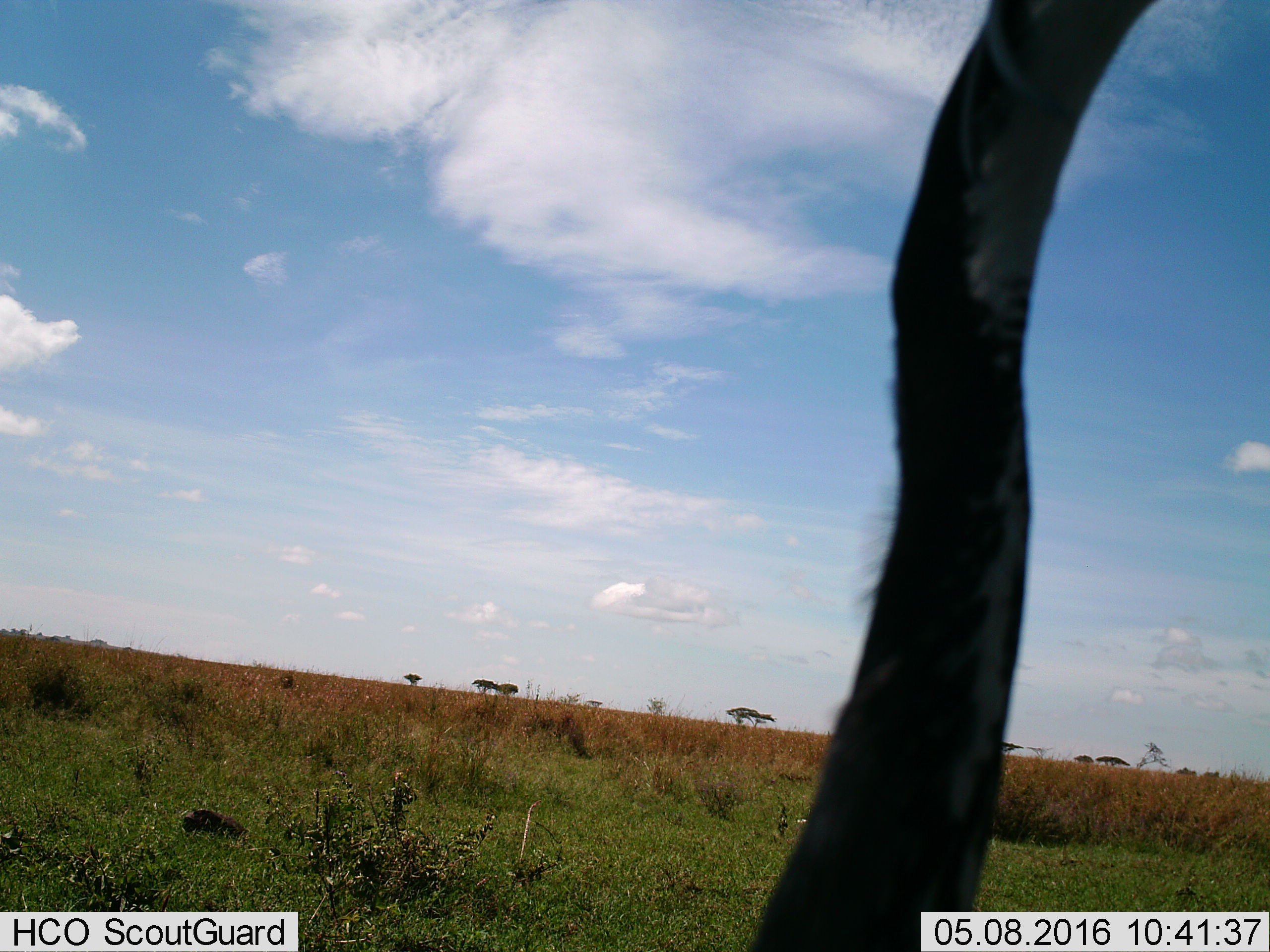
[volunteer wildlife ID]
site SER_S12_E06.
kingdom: Animalia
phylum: Chordata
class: Aves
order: Struthioniformes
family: Struthionidae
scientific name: Struthionidae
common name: ostrich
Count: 1.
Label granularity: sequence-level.